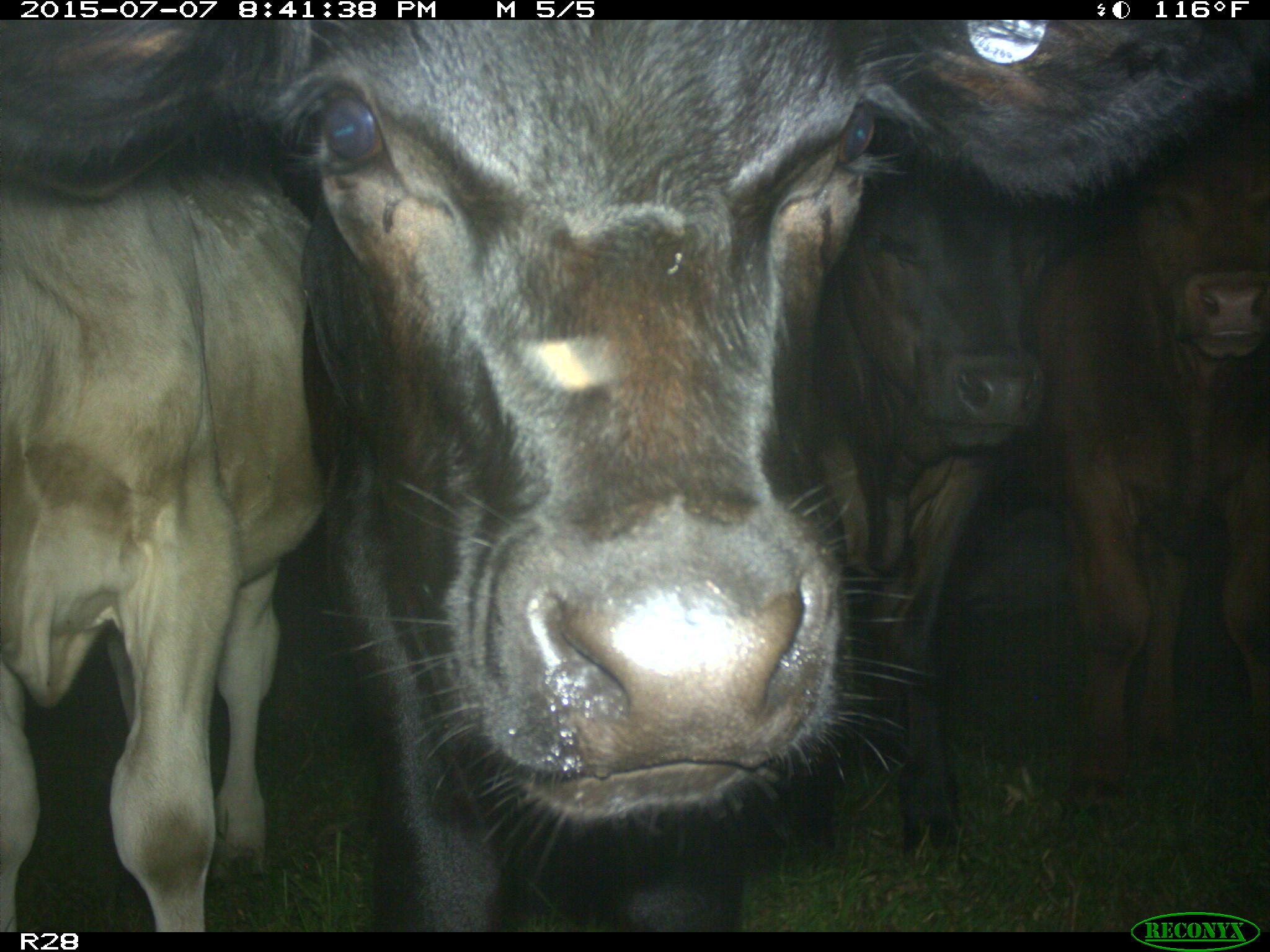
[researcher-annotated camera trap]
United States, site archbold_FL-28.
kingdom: Animalia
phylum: Chordata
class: Mammalia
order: Artiodactyla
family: Bovidae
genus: Bos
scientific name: Bos taurus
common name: domestic cow